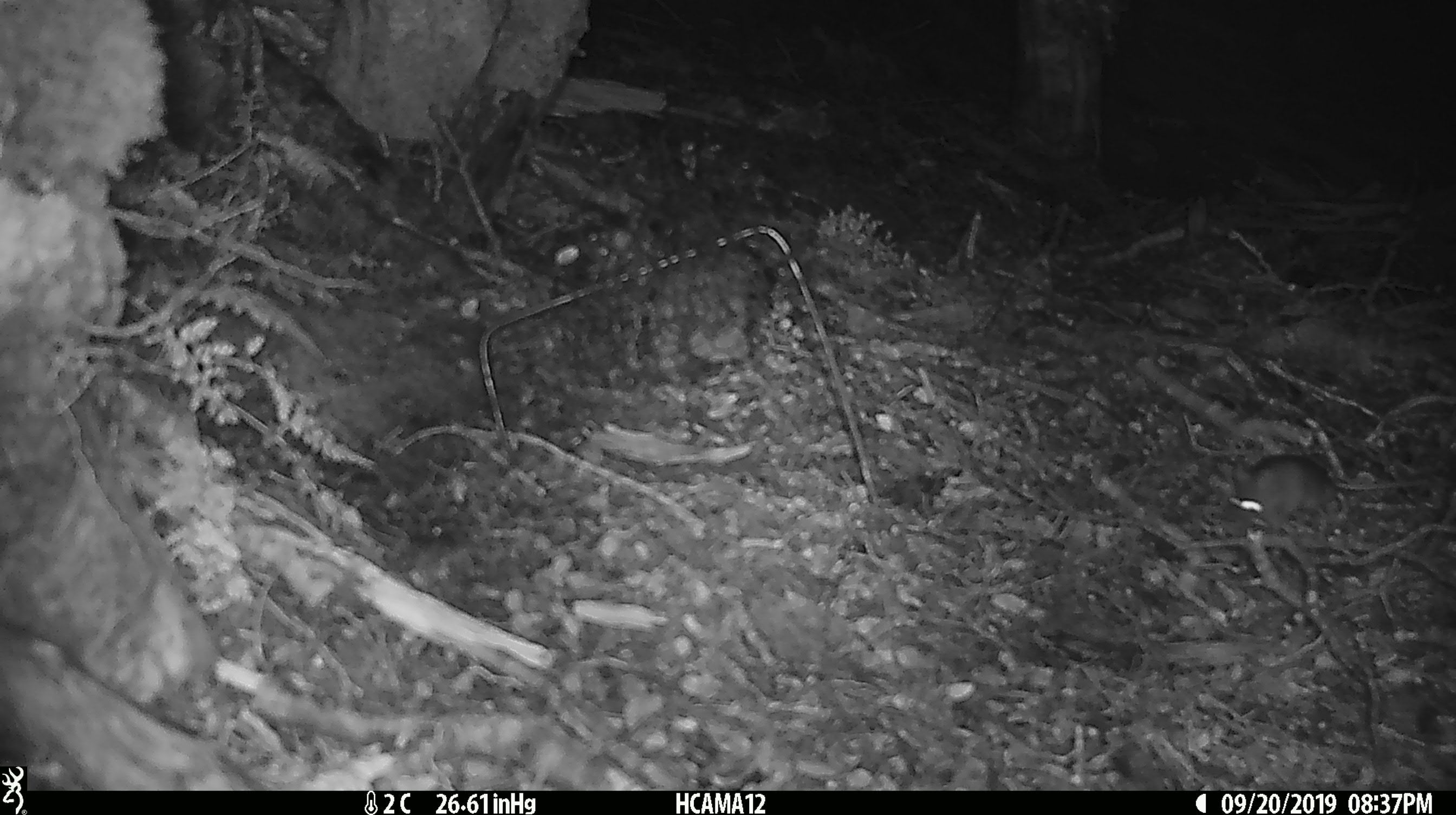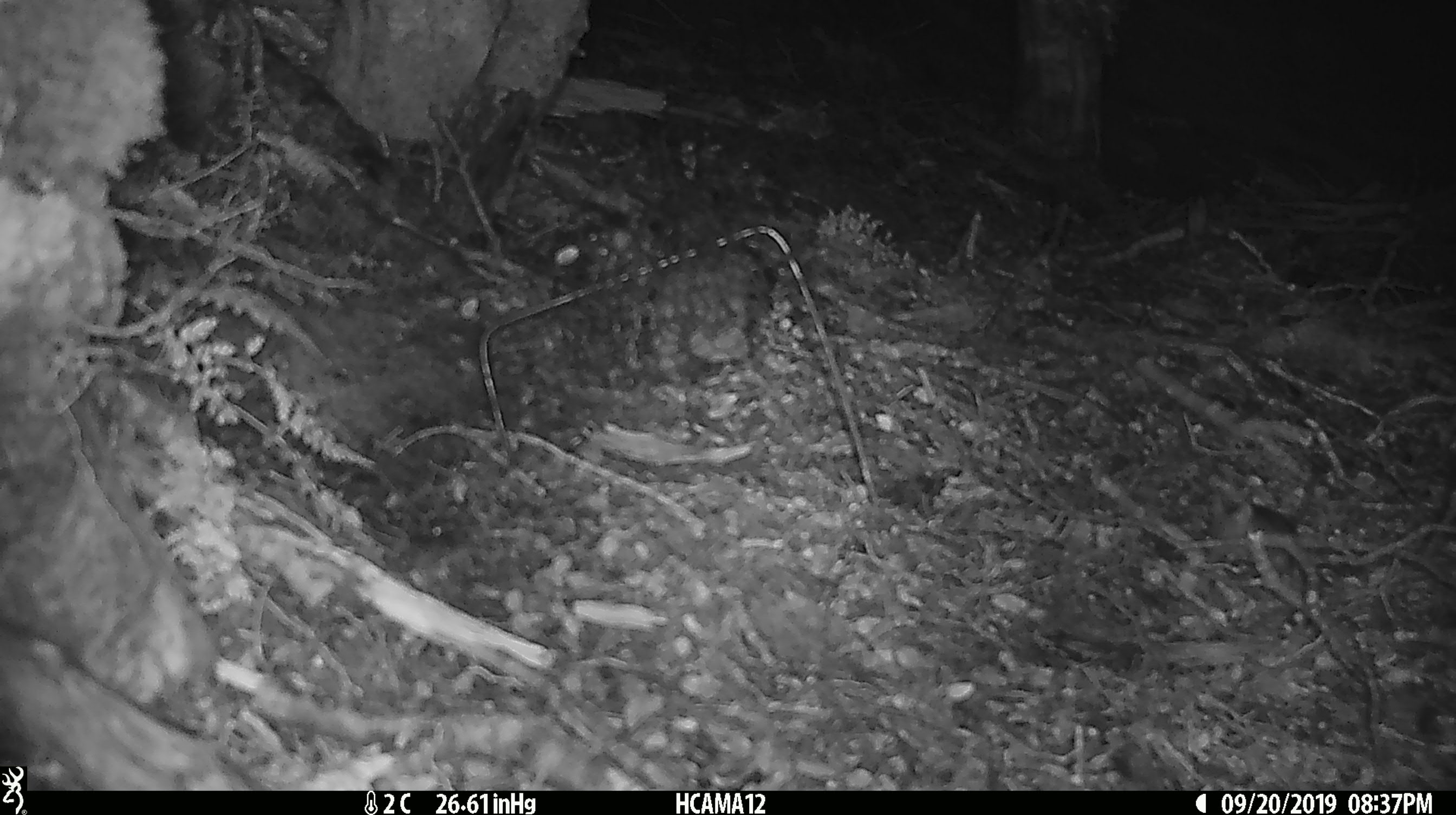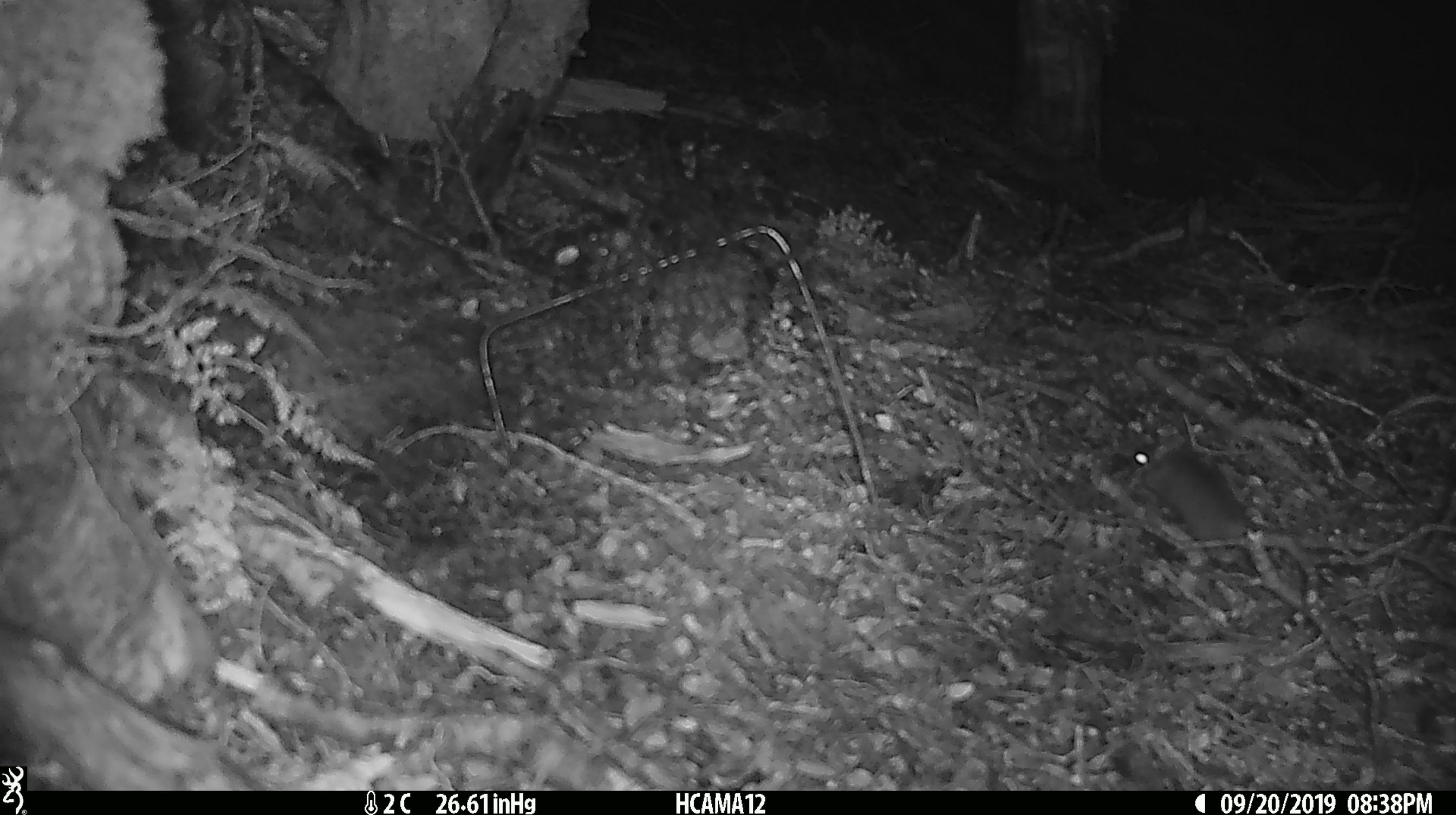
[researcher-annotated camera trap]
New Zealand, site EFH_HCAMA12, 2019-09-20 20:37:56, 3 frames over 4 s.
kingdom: Animalia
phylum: Chordata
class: Mammalia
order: Rodentia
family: Muridae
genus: Mus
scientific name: Mus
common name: mouse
Mouse (Mus).